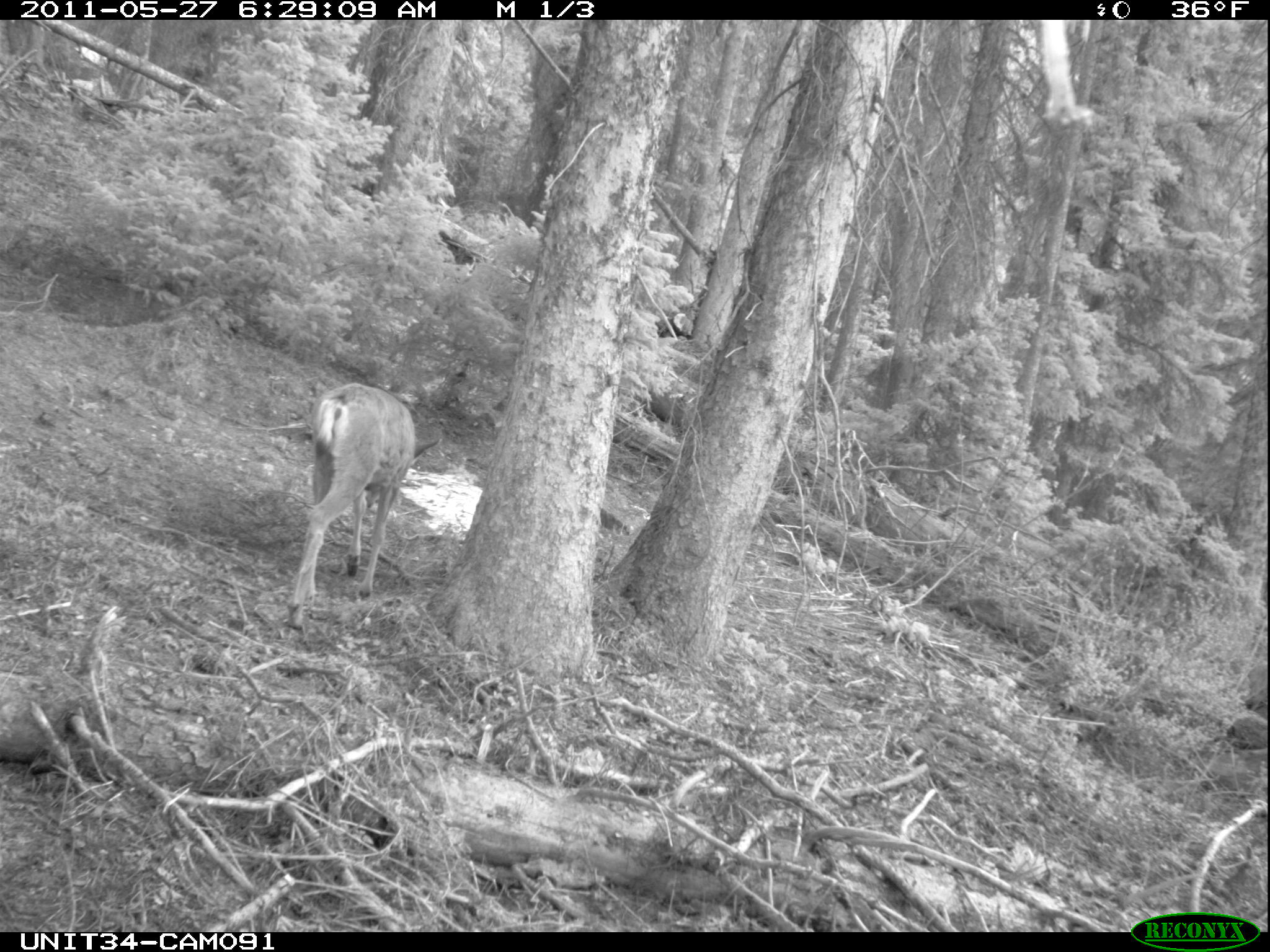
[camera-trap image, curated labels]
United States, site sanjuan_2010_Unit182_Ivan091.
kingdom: Animalia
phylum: Chordata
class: Mammalia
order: Artiodactyla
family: Cervidae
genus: Odocoileus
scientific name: Odocoileus hemionus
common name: mule deer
Odocoileus hemionus (mule deer).